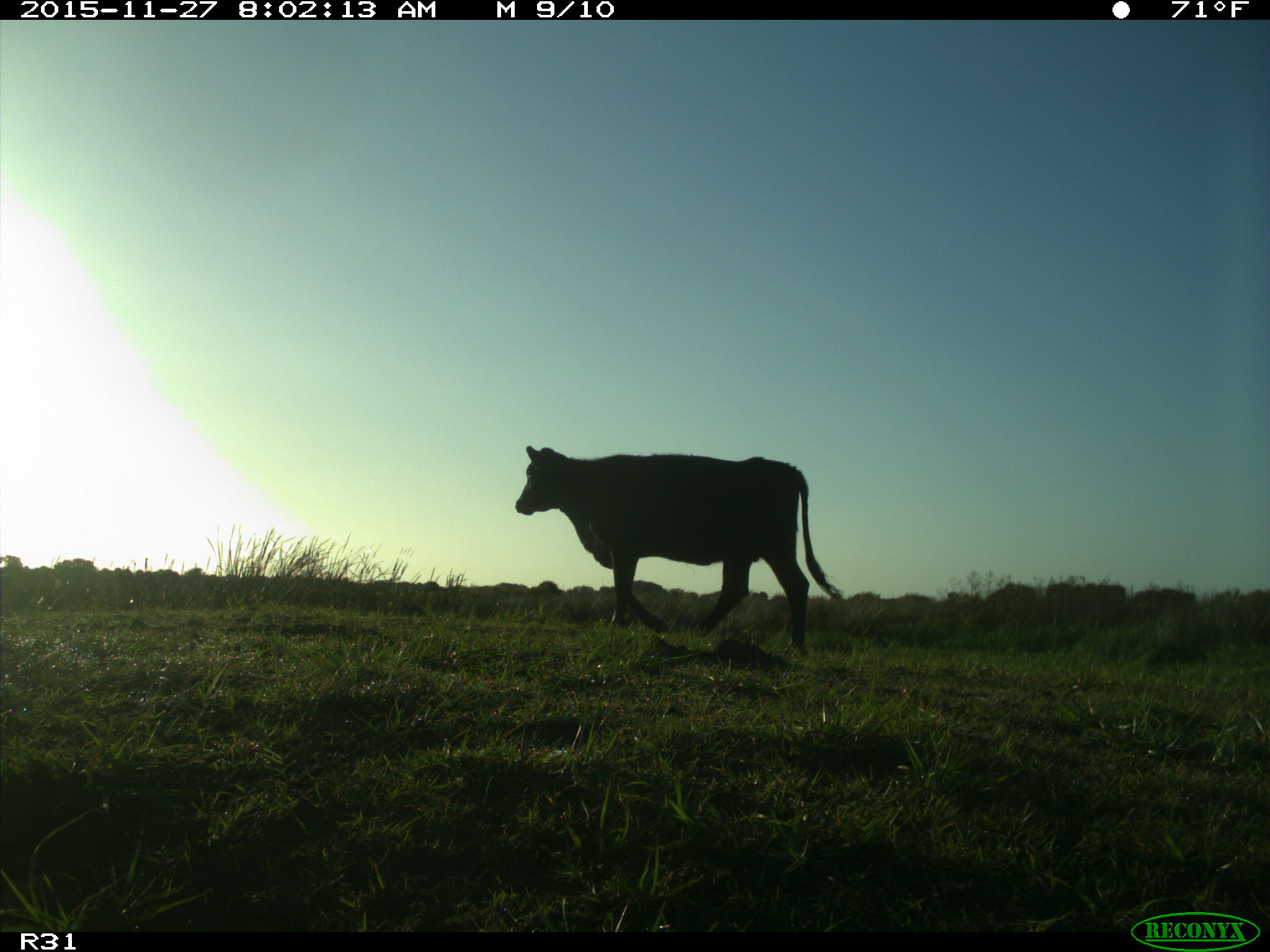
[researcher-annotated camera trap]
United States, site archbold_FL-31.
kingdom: Animalia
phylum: Chordata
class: Mammalia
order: Artiodactyla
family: Bovidae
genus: Bos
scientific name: Bos taurus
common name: domestic cow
Bos taurus (domestic cow).